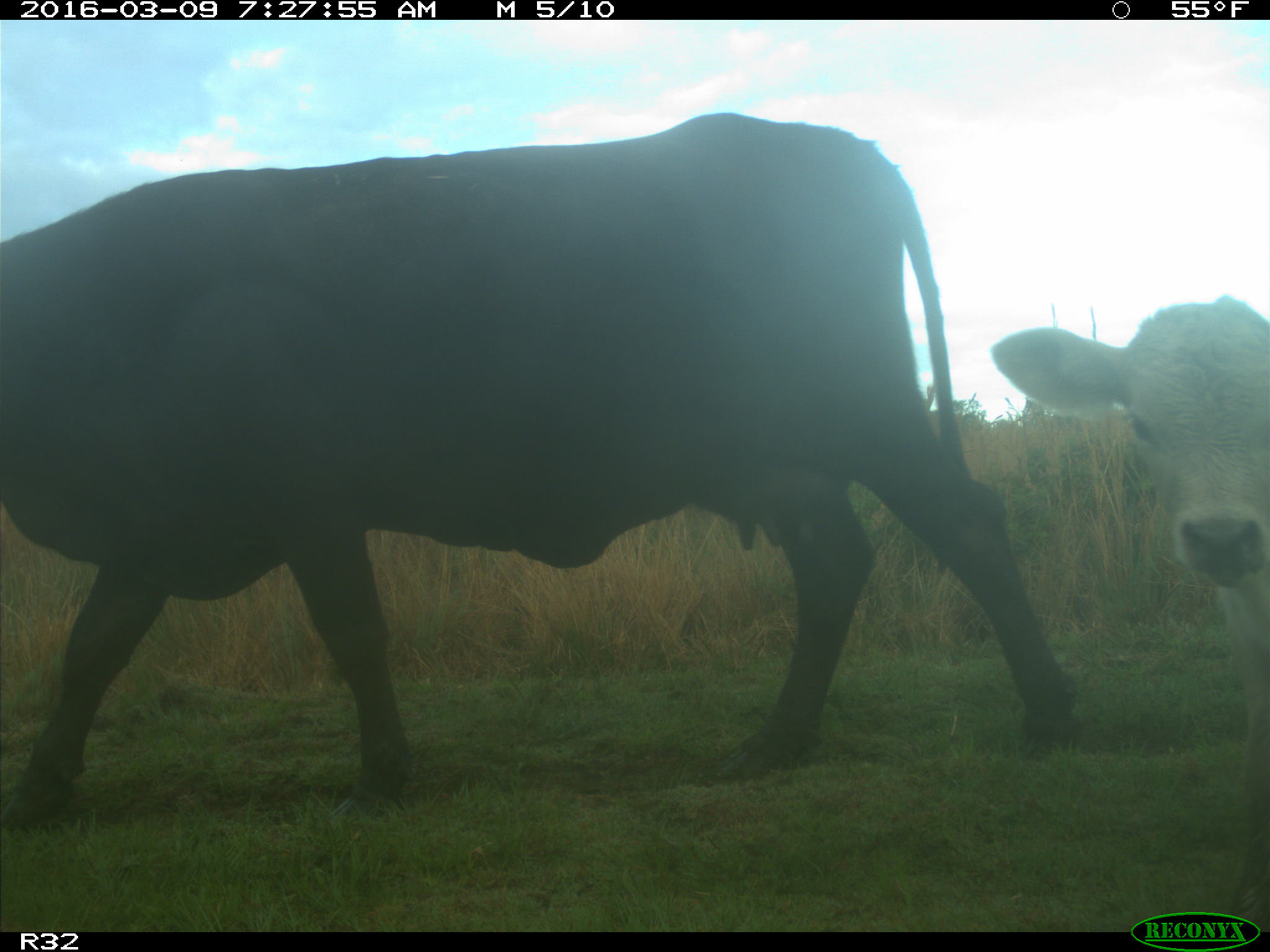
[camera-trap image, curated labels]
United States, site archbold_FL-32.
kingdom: Animalia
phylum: Chordata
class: Mammalia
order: Artiodactyla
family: Bovidae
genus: Bos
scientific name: Bos taurus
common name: domestic cow